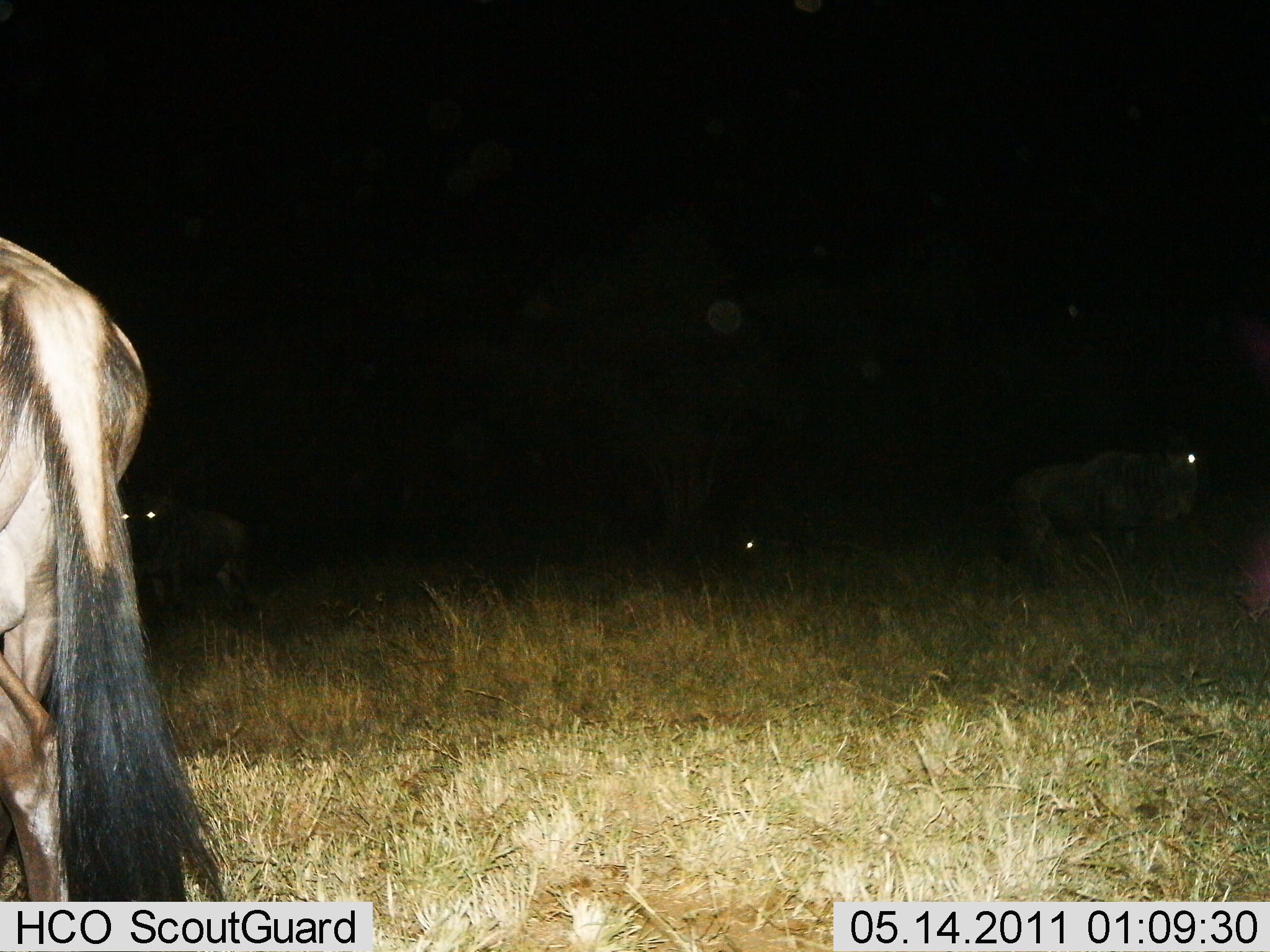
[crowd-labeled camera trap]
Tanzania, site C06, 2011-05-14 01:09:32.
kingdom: Animalia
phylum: Chordata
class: Mammalia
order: Artiodactyla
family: Bovidae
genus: Connochaetes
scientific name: Connochaetes taurinus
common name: blue wildebeest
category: wildebeest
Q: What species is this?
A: Wildebeest (blue wildebeest) (Connochaetes taurinus).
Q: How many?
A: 4.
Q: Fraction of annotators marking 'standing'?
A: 92%.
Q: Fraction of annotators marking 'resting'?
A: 25%.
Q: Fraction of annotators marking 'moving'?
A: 17%.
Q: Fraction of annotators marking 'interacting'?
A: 0%.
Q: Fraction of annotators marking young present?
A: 0%.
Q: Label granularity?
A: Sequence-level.